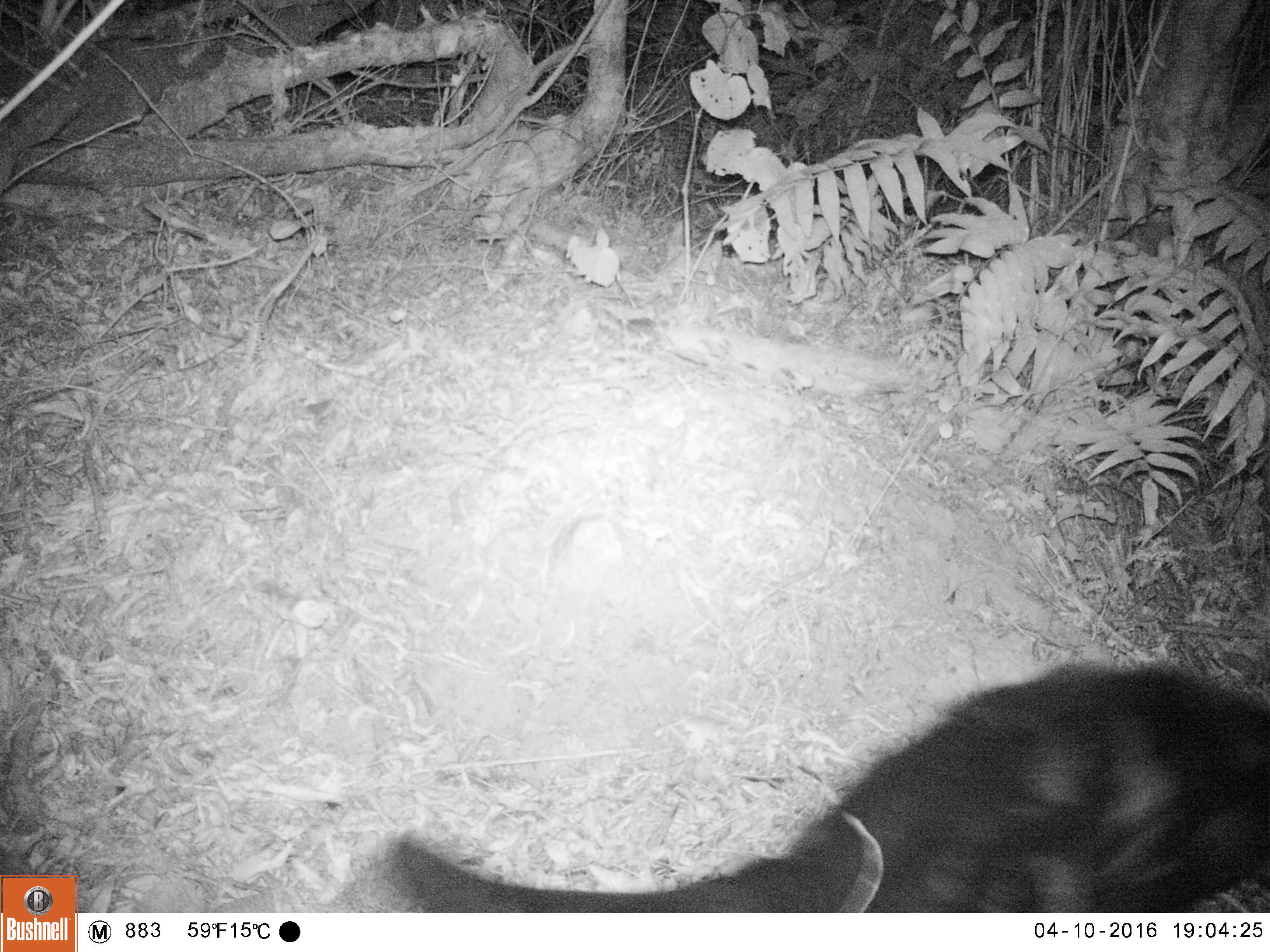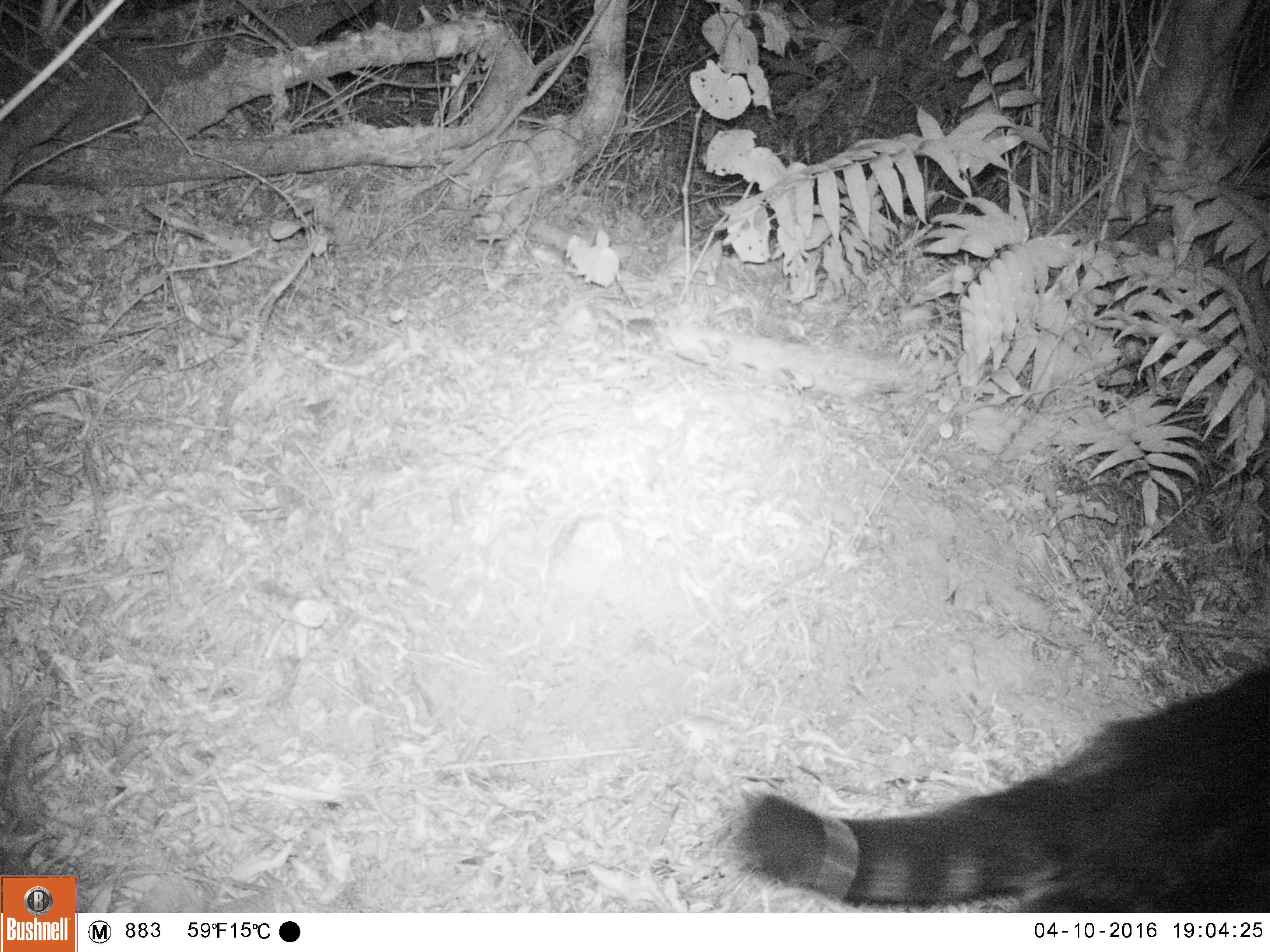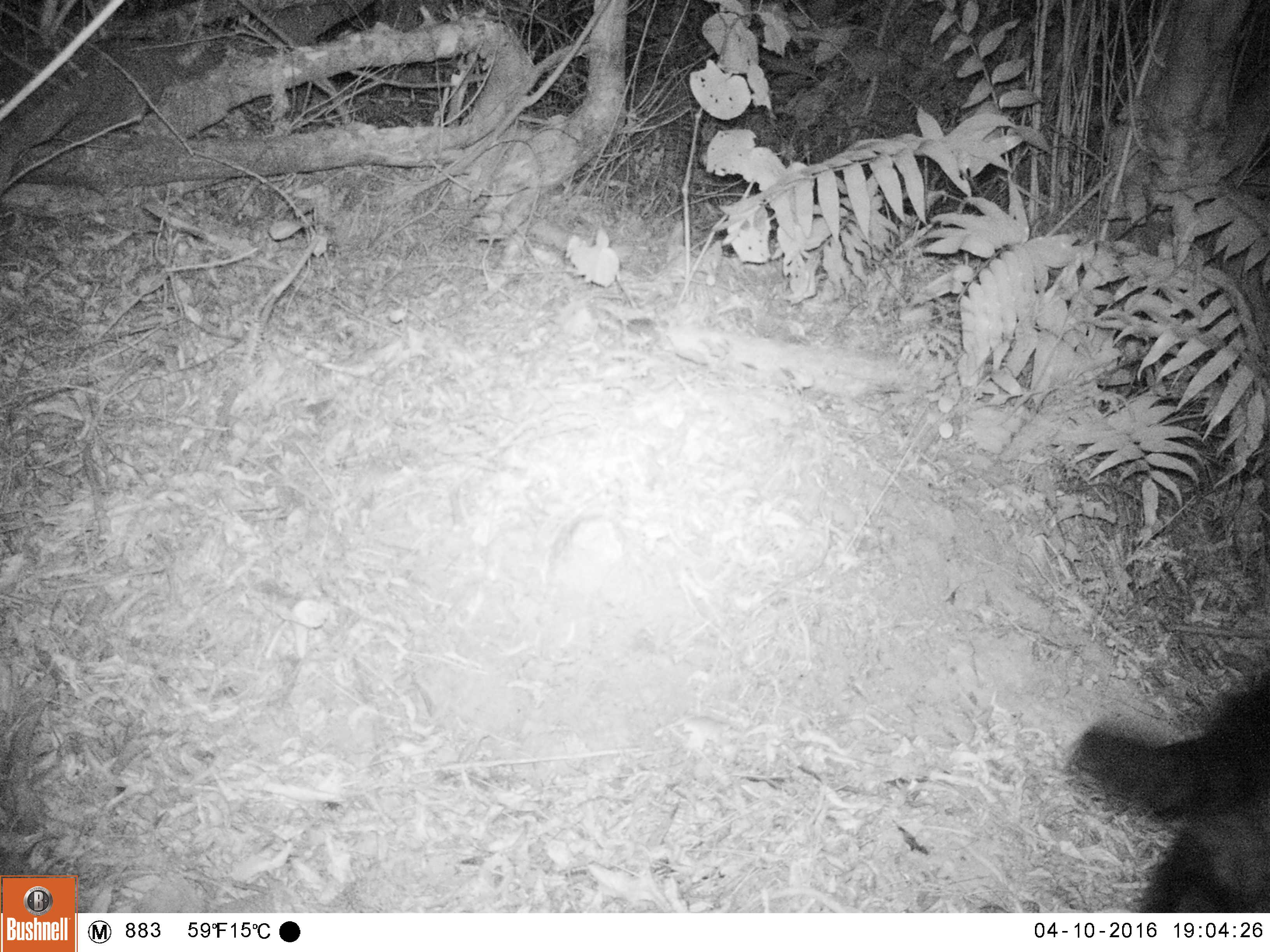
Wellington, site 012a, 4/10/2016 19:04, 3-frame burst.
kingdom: Animalia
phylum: Chordata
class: Mammalia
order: Carnivora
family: Felidae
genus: Felis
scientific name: Felis catus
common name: cat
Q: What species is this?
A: Cat (Felis catus).